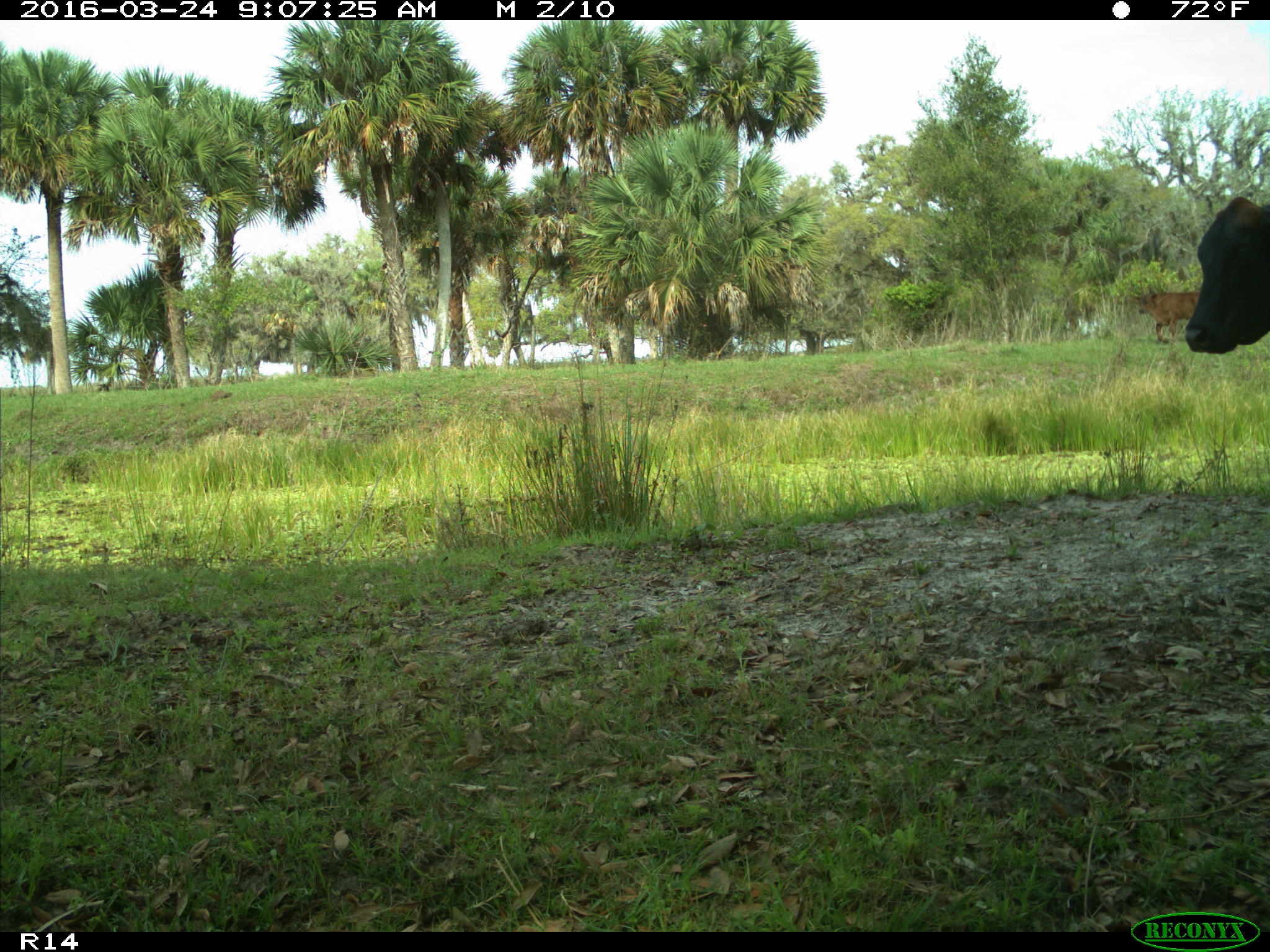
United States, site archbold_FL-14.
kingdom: Animalia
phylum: Chordata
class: Mammalia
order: Artiodactyla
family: Bovidae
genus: Bos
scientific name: Bos taurus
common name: domestic cow